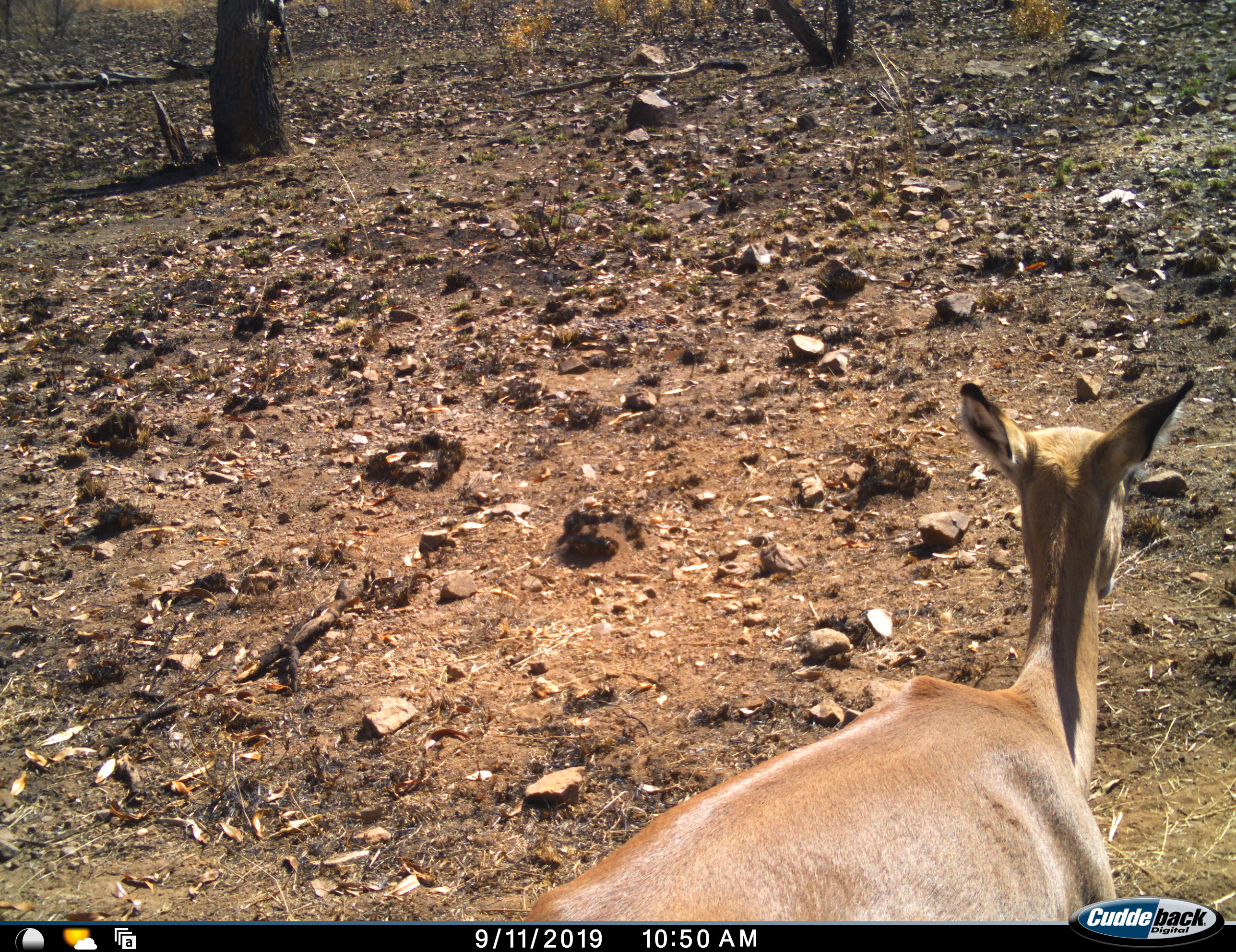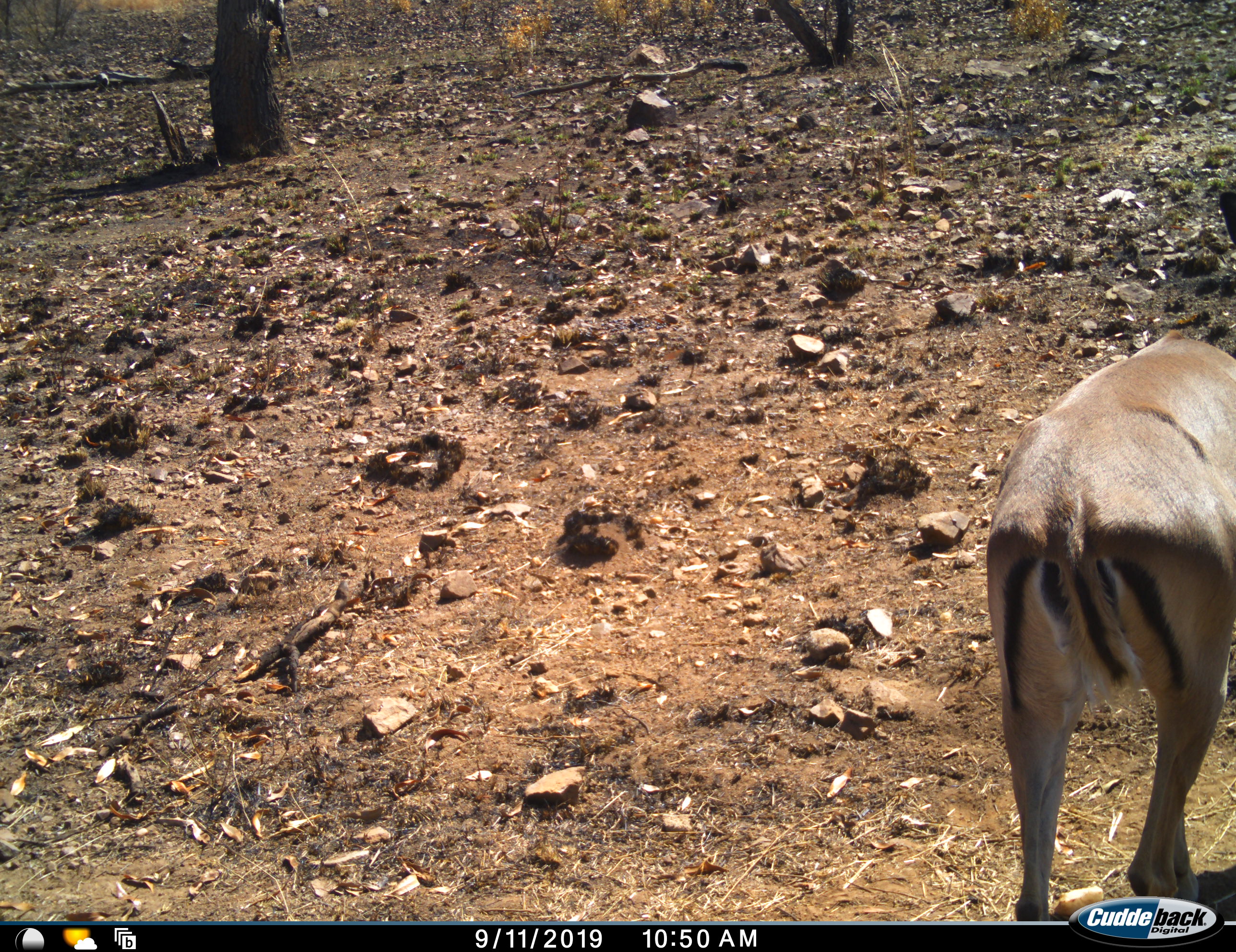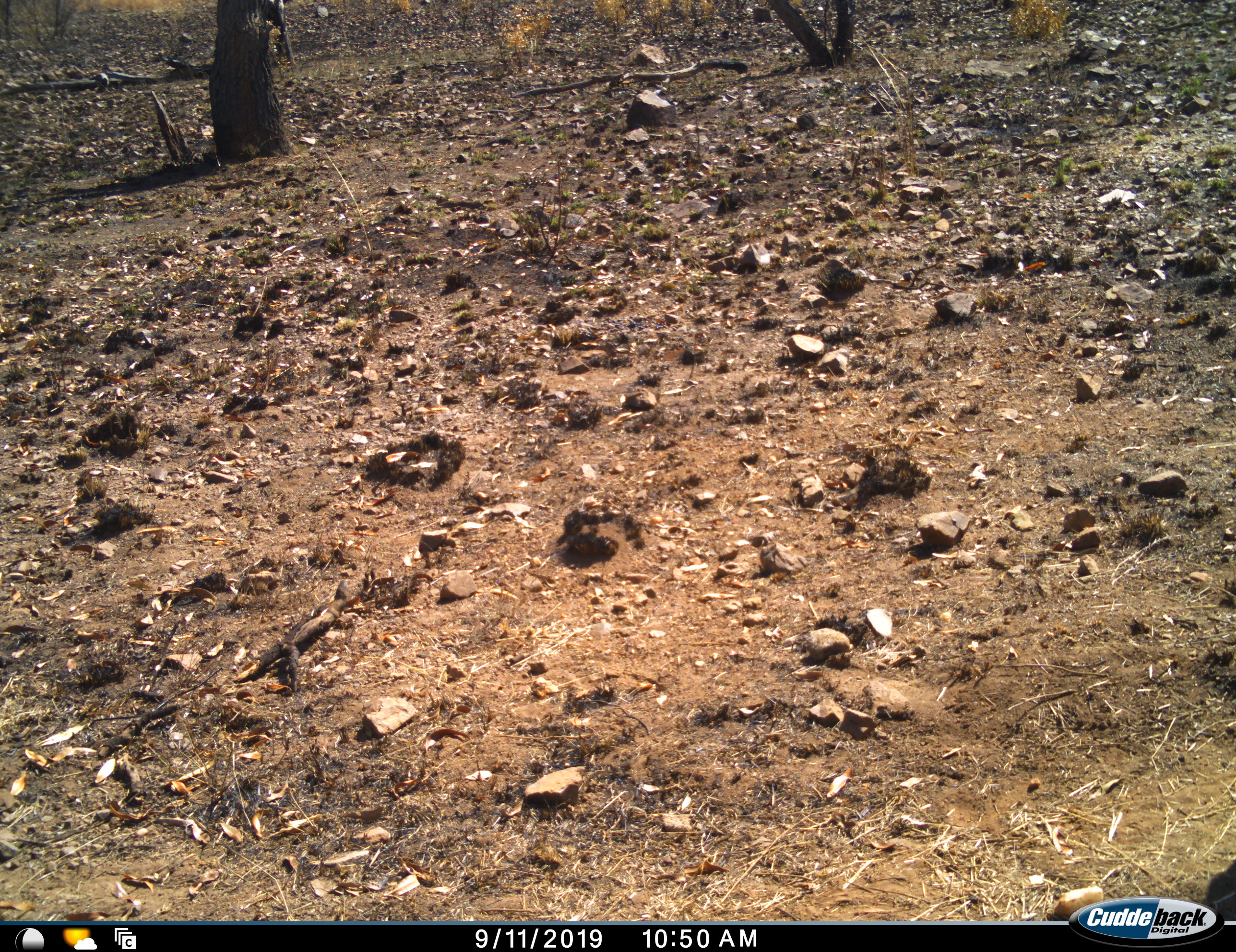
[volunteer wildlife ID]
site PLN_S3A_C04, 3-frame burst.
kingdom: Animalia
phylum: Chordata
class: Mammalia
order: Artiodactyla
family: Bovidae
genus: Aepyceros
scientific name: Aepyceros melampus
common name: impala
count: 1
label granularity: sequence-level